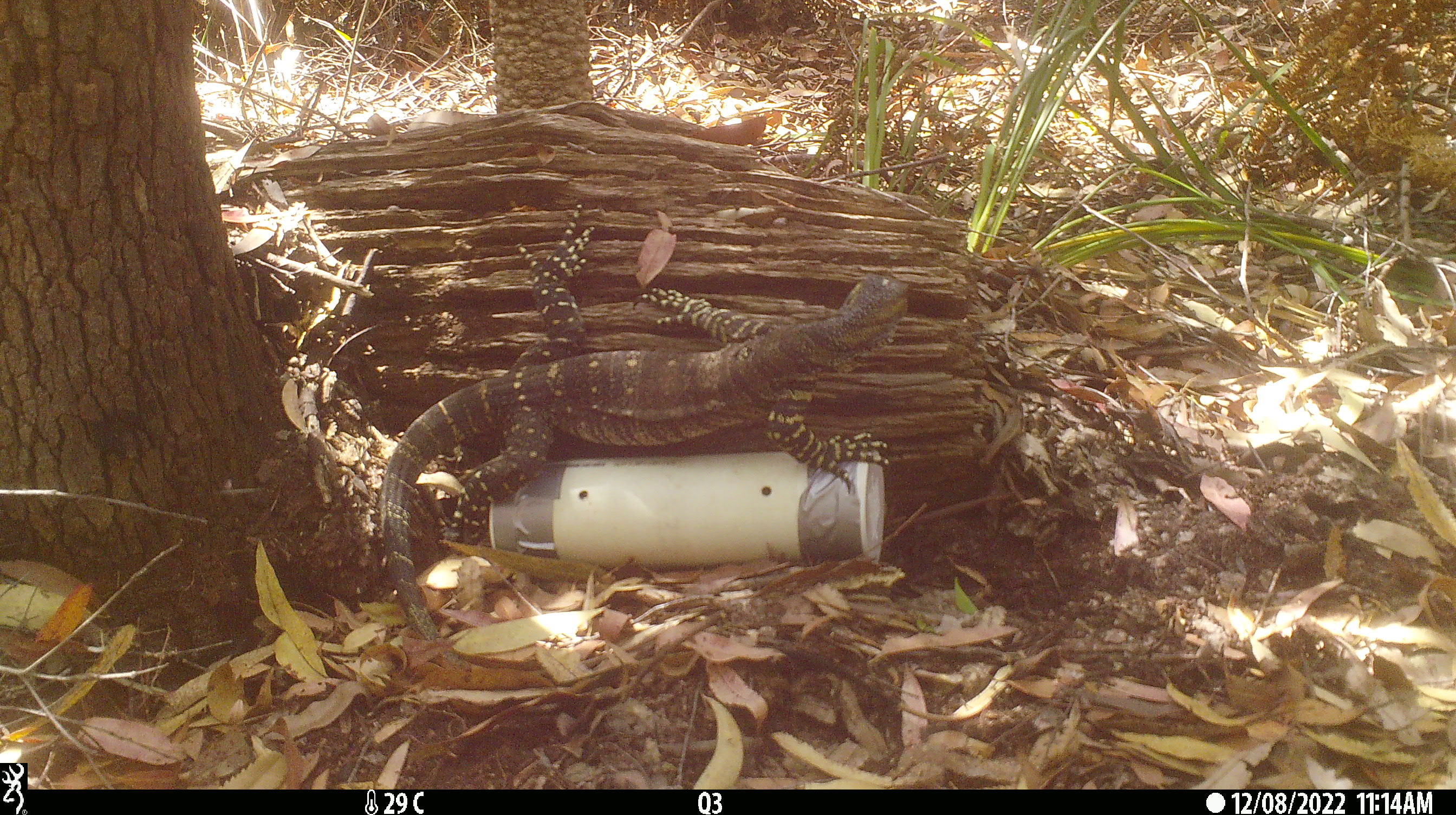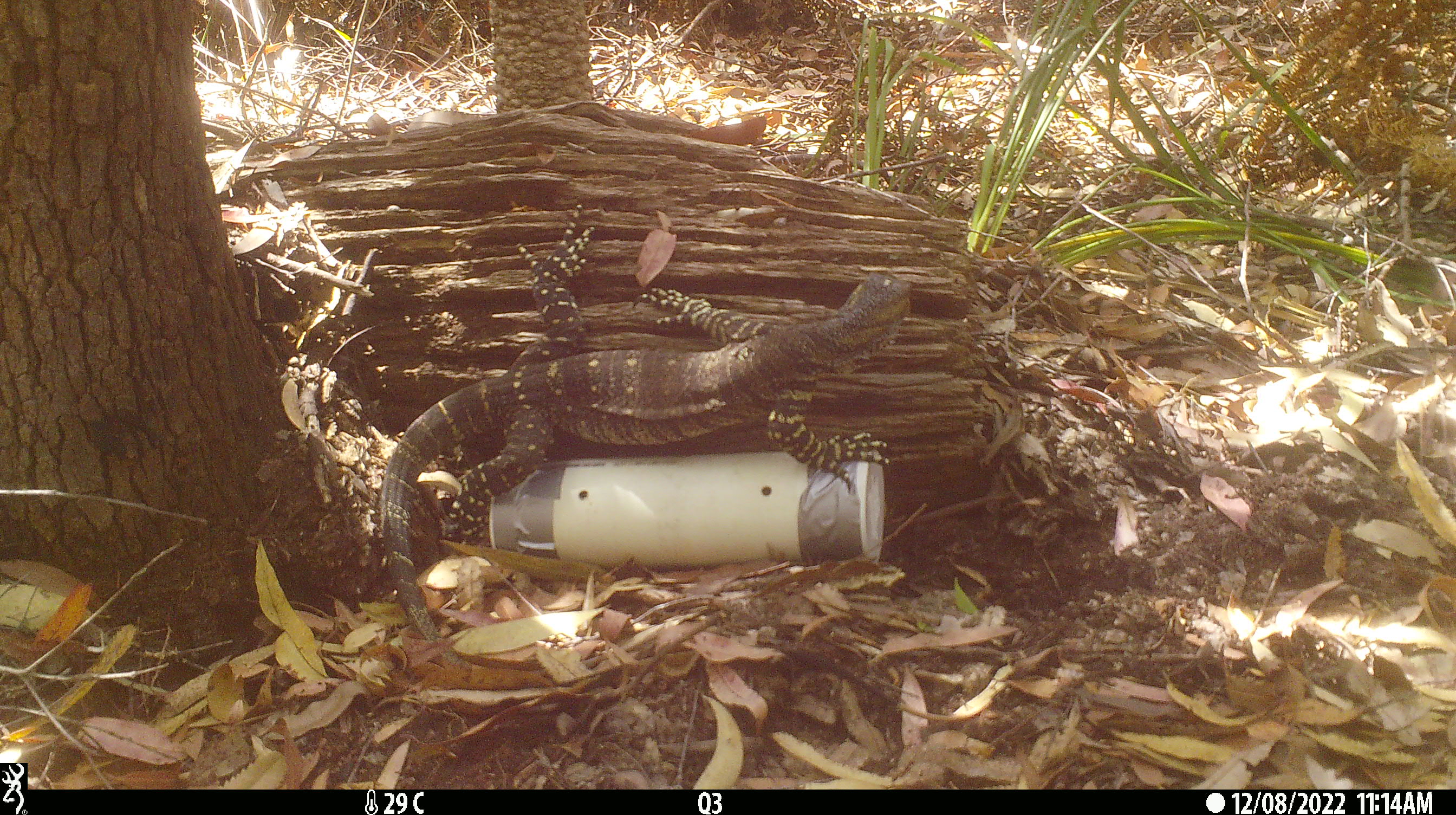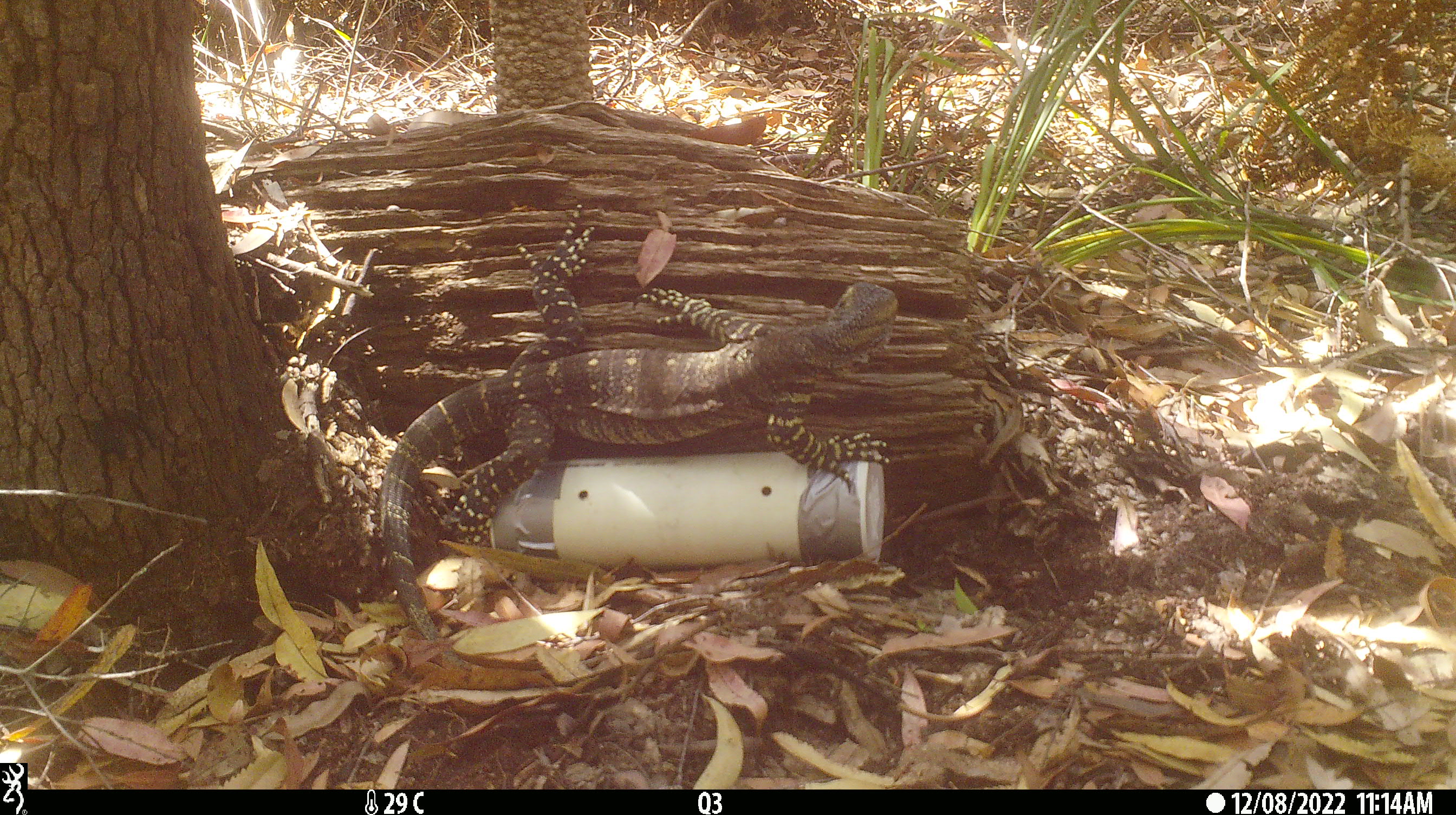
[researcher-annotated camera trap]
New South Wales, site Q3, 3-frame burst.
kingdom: Animalia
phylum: Chordata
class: Reptilia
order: Squamata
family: Varanidae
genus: Varanus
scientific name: Varanus varius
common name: lace monitor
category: goanna